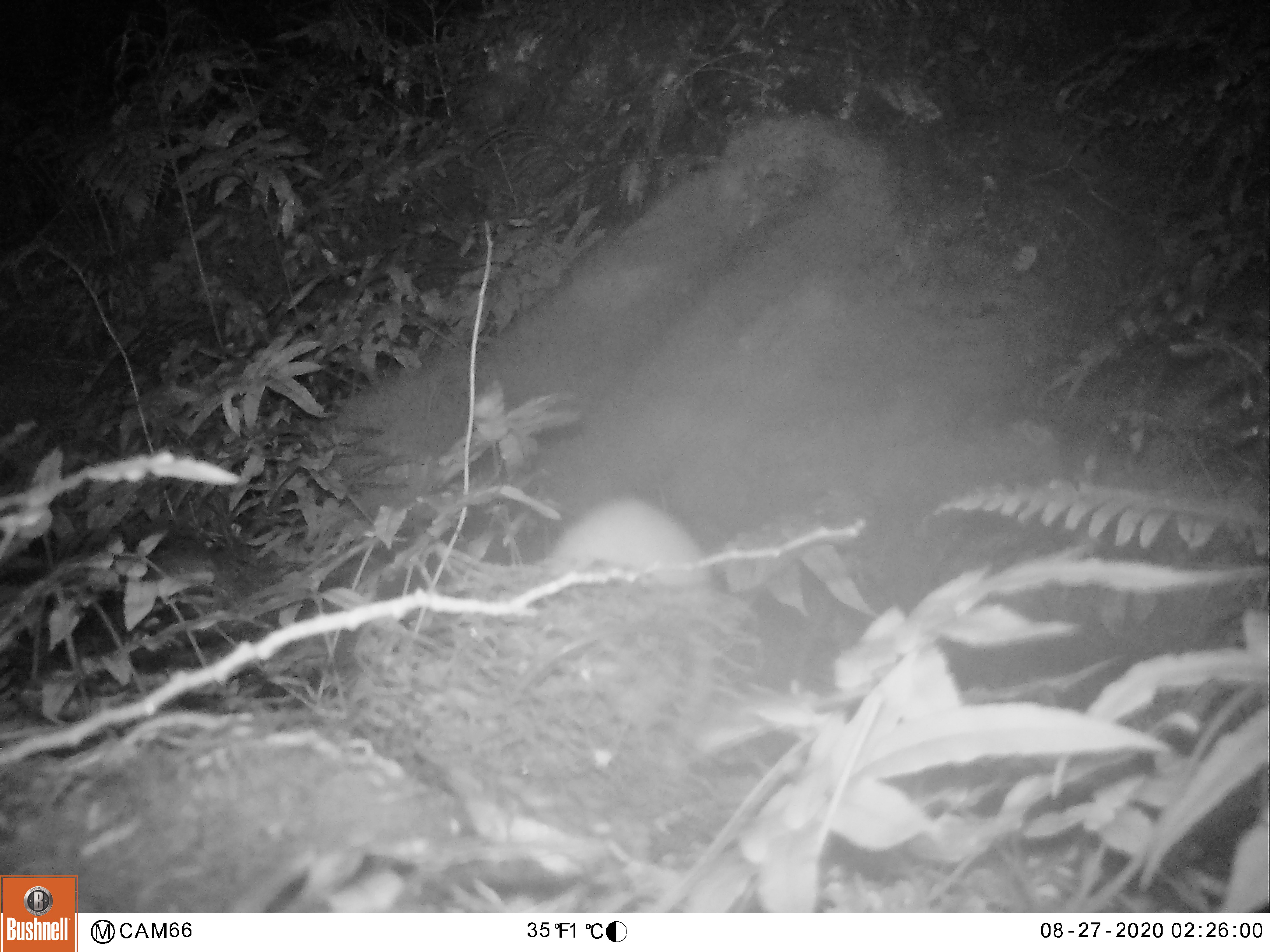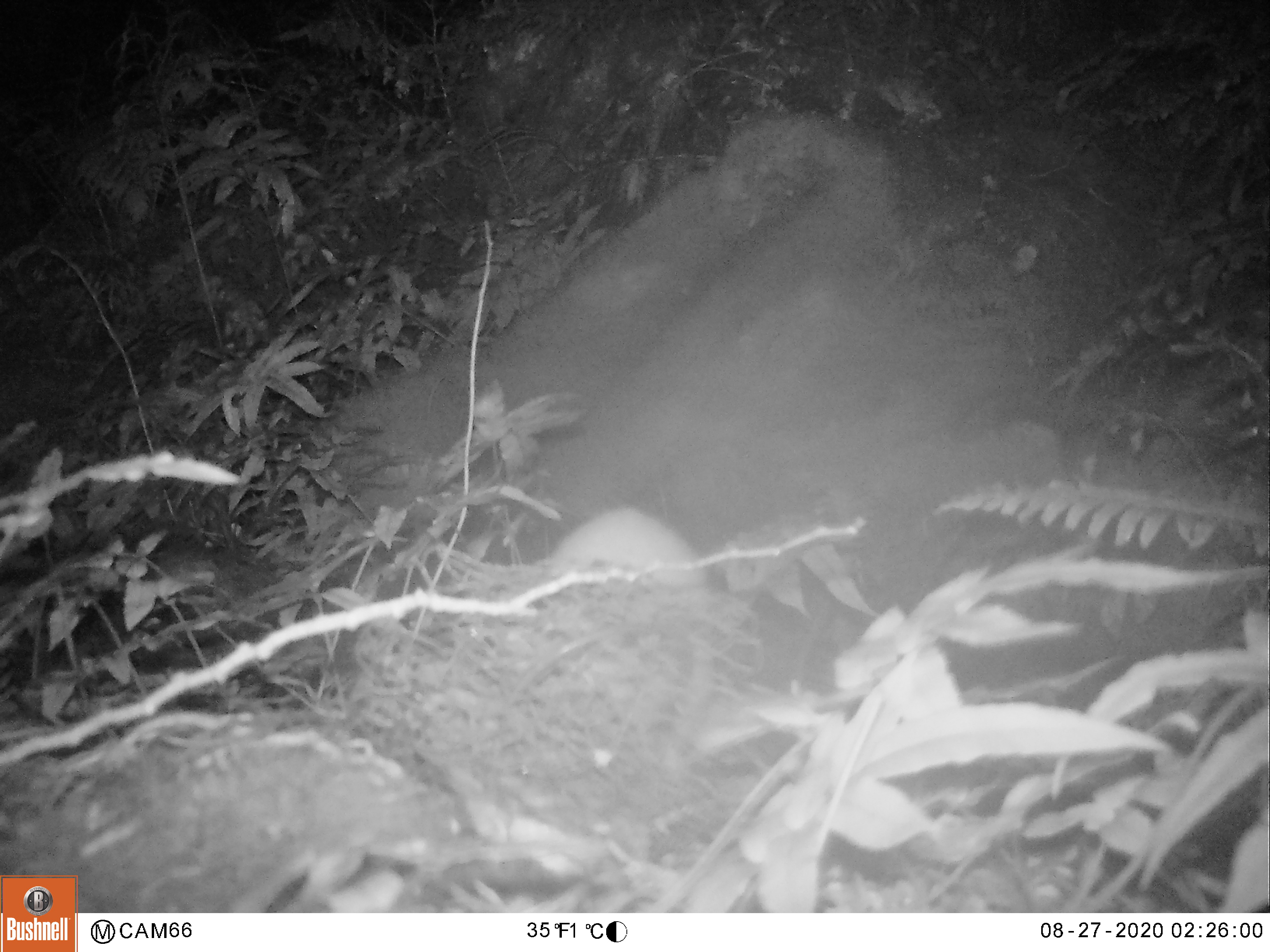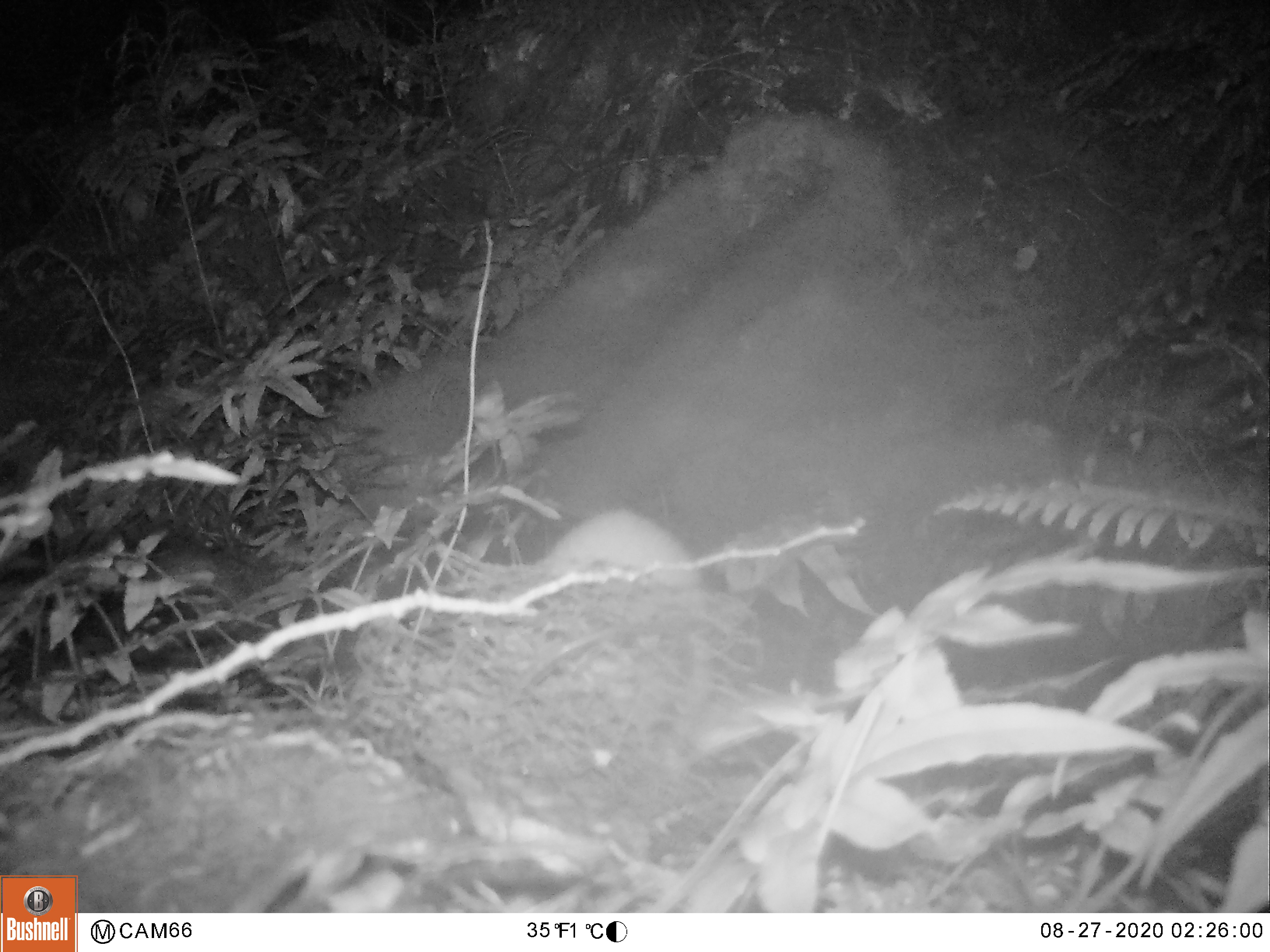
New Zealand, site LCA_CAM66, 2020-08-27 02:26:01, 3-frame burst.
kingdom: Animalia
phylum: Chordata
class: Mammalia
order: Carnivora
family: Mustelidae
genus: Mustela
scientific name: Mustela erminea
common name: stoat